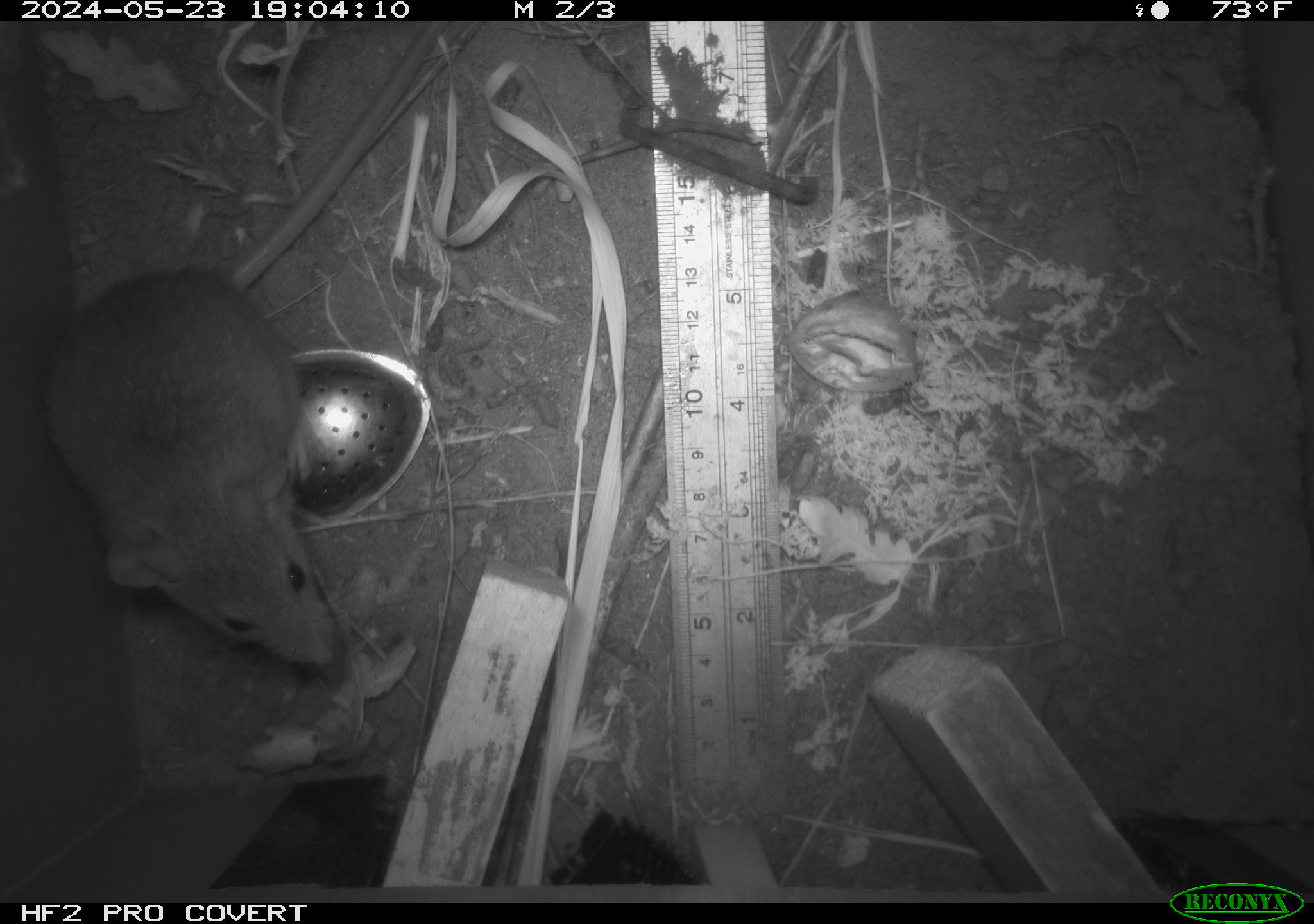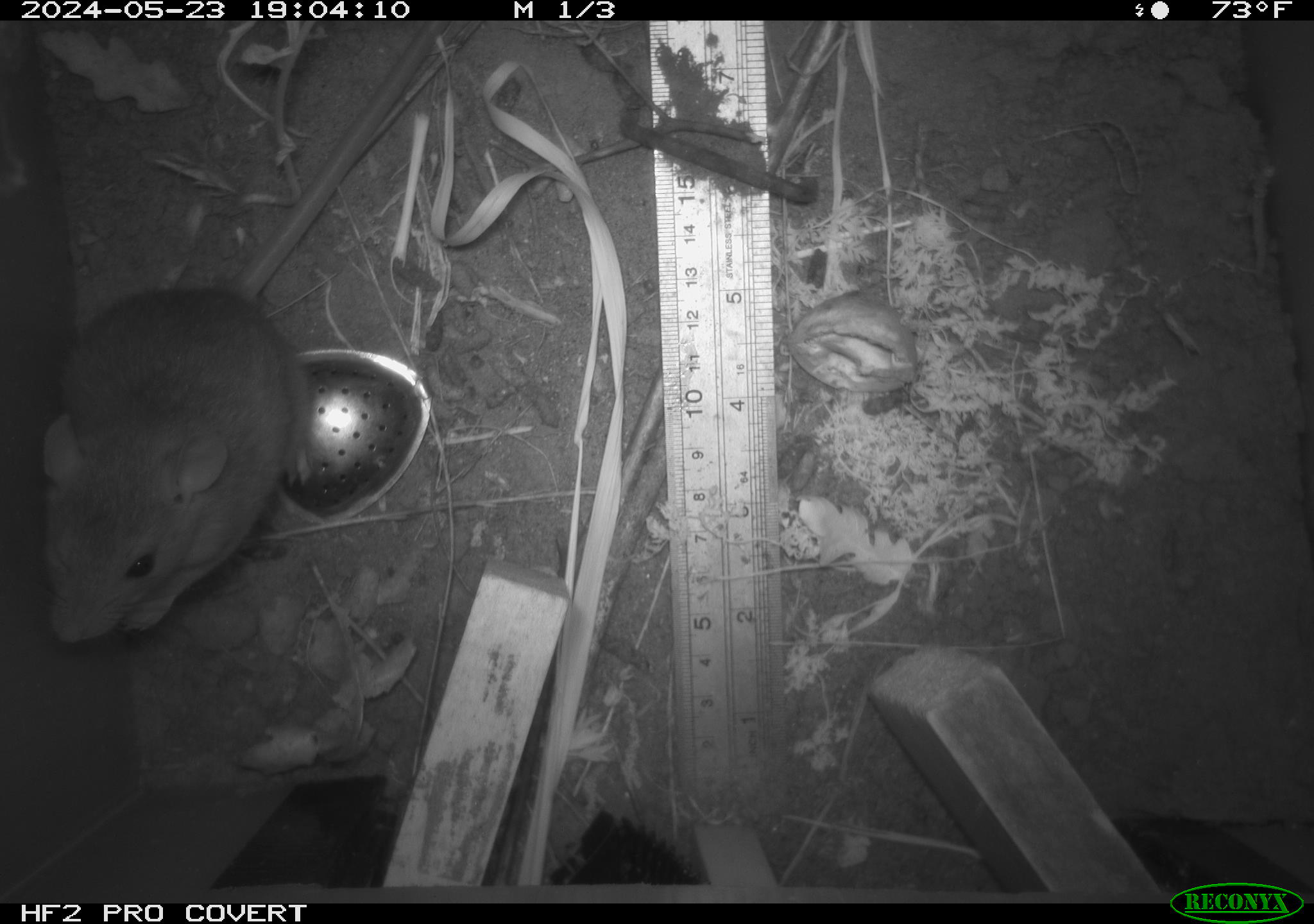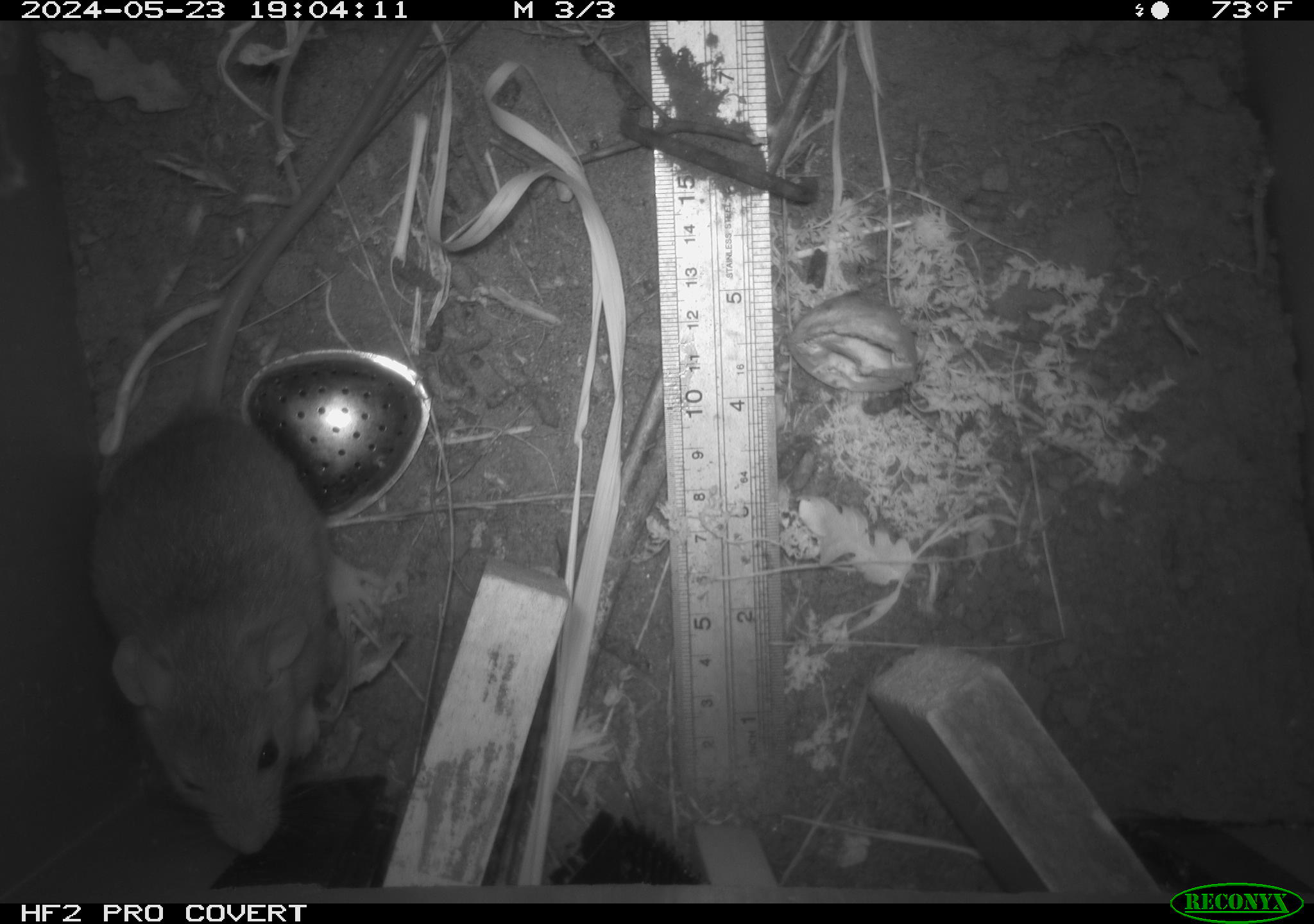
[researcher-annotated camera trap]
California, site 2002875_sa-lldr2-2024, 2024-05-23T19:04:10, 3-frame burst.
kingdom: Animalia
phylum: Chordata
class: Mammalia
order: Rodentia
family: Muridae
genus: Rattus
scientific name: Rattus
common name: rat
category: rattus species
Rattus species (rat) (Rattus).